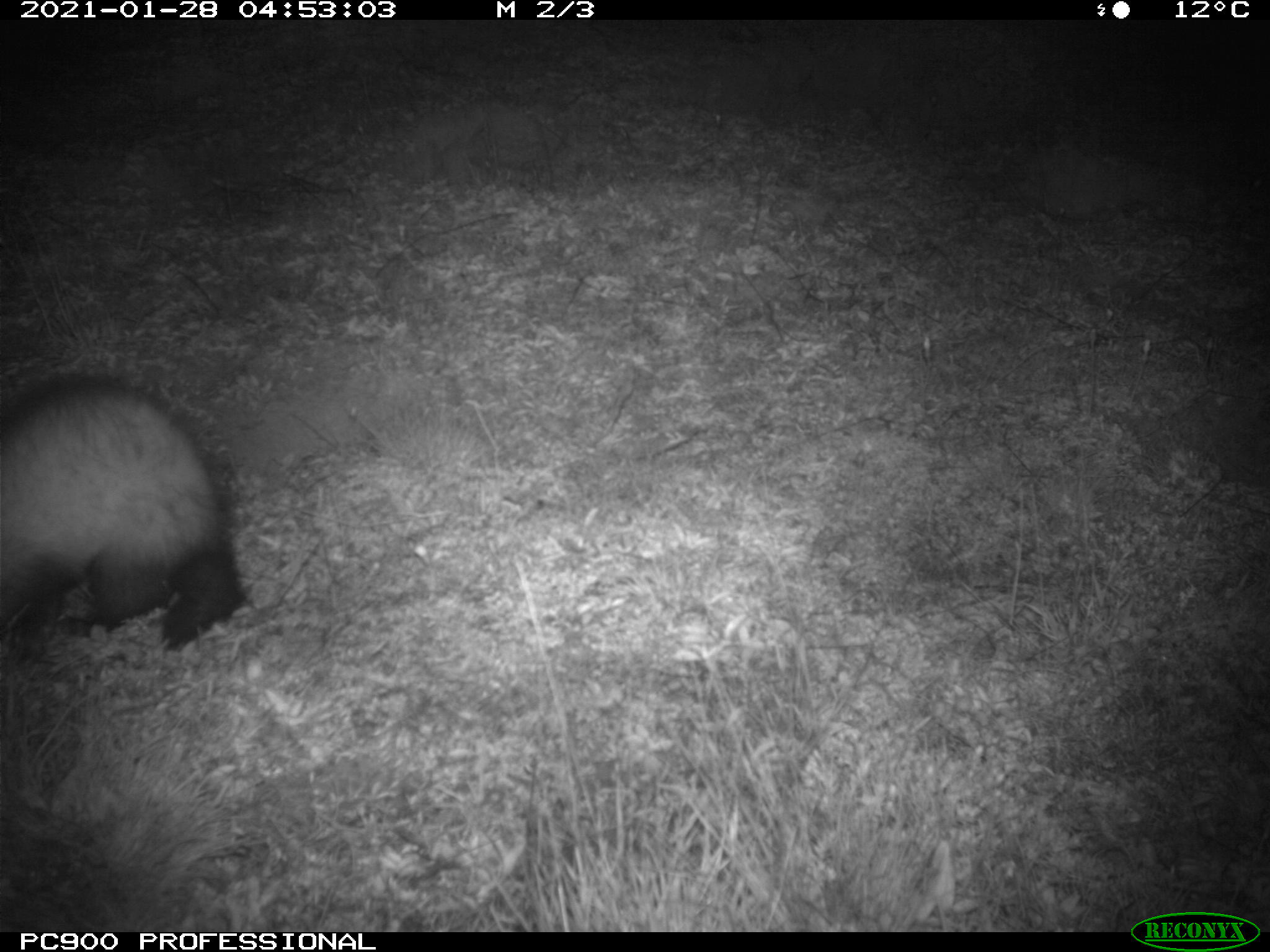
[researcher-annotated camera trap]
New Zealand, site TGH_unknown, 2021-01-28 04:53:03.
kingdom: Animalia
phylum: Chordata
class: Mammalia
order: Carnivora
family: Mustelidae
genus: Mustela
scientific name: Mustela furo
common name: ferret